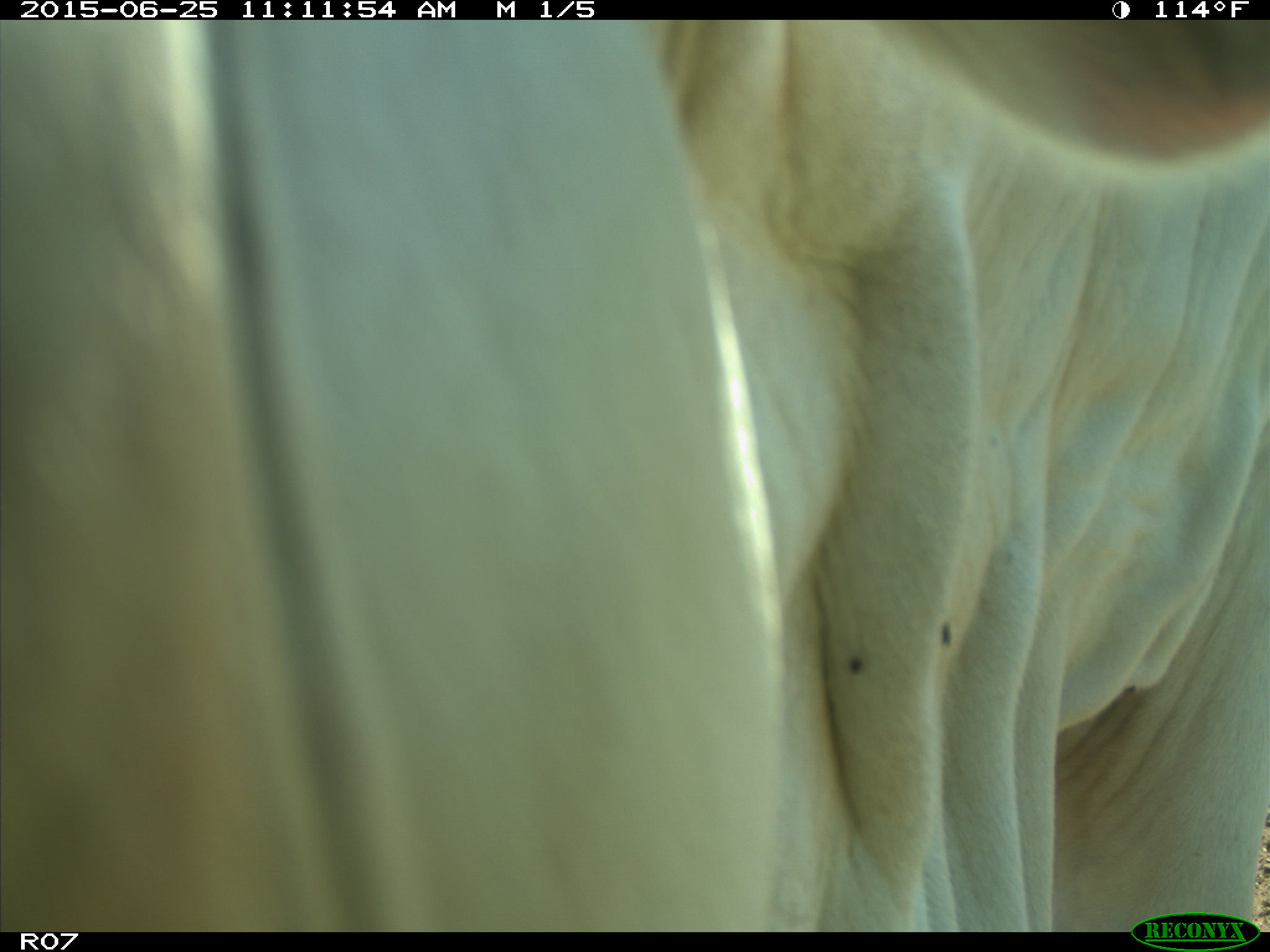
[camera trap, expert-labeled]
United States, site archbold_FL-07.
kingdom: Animalia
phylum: Chordata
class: Mammalia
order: Artiodactyla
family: Bovidae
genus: Bos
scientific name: Bos taurus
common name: domestic cow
Bos taurus (domestic cow).